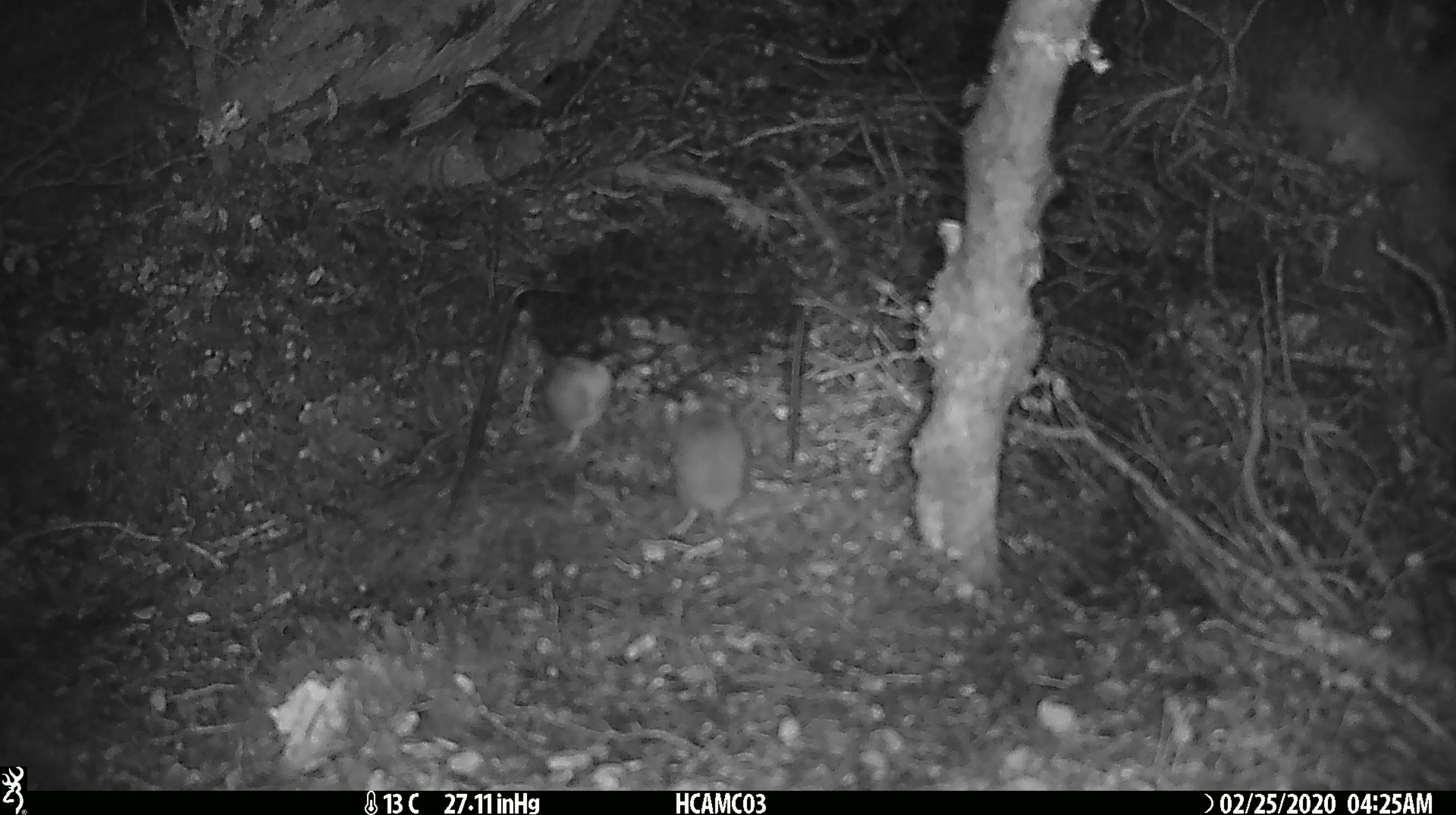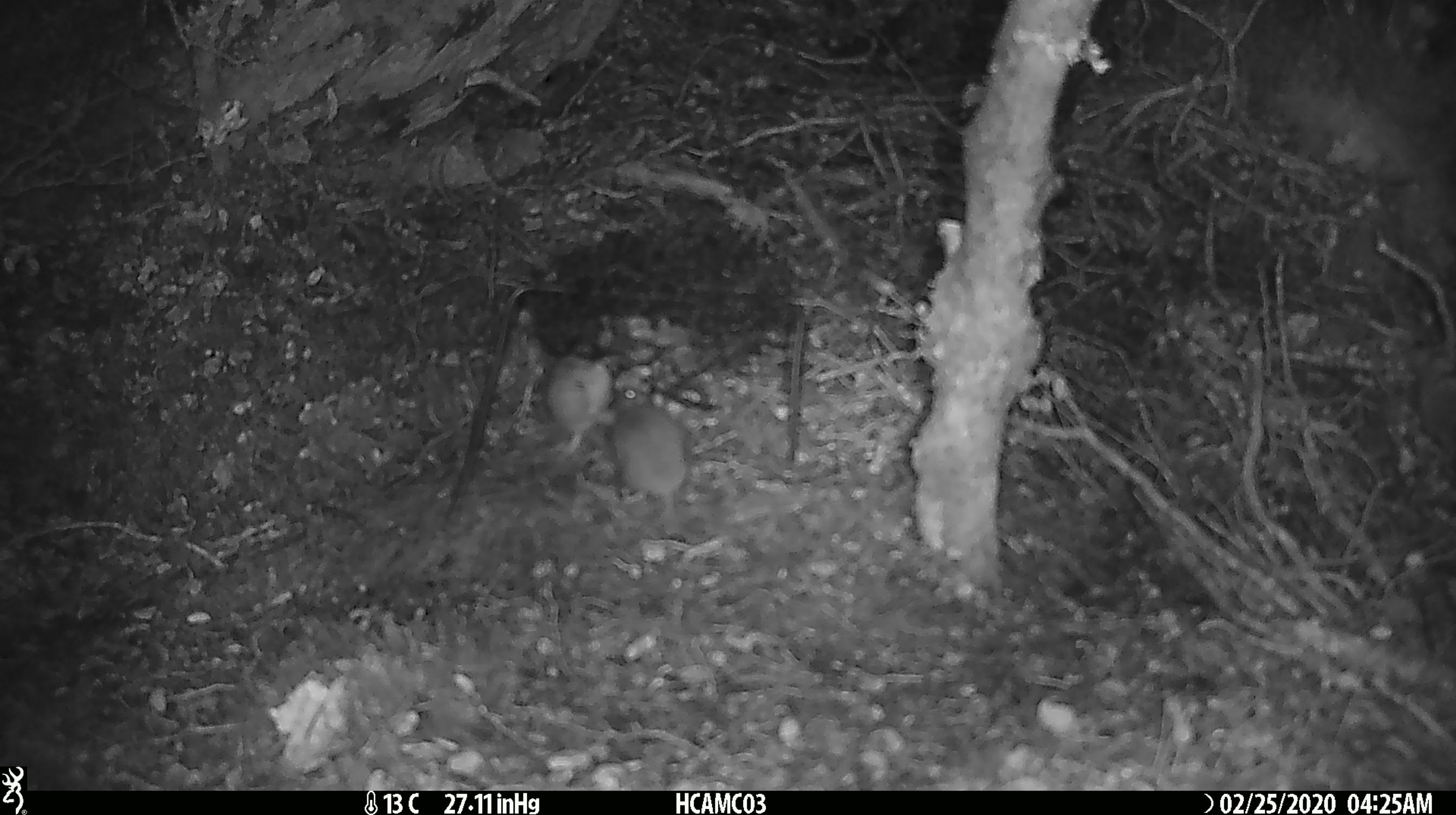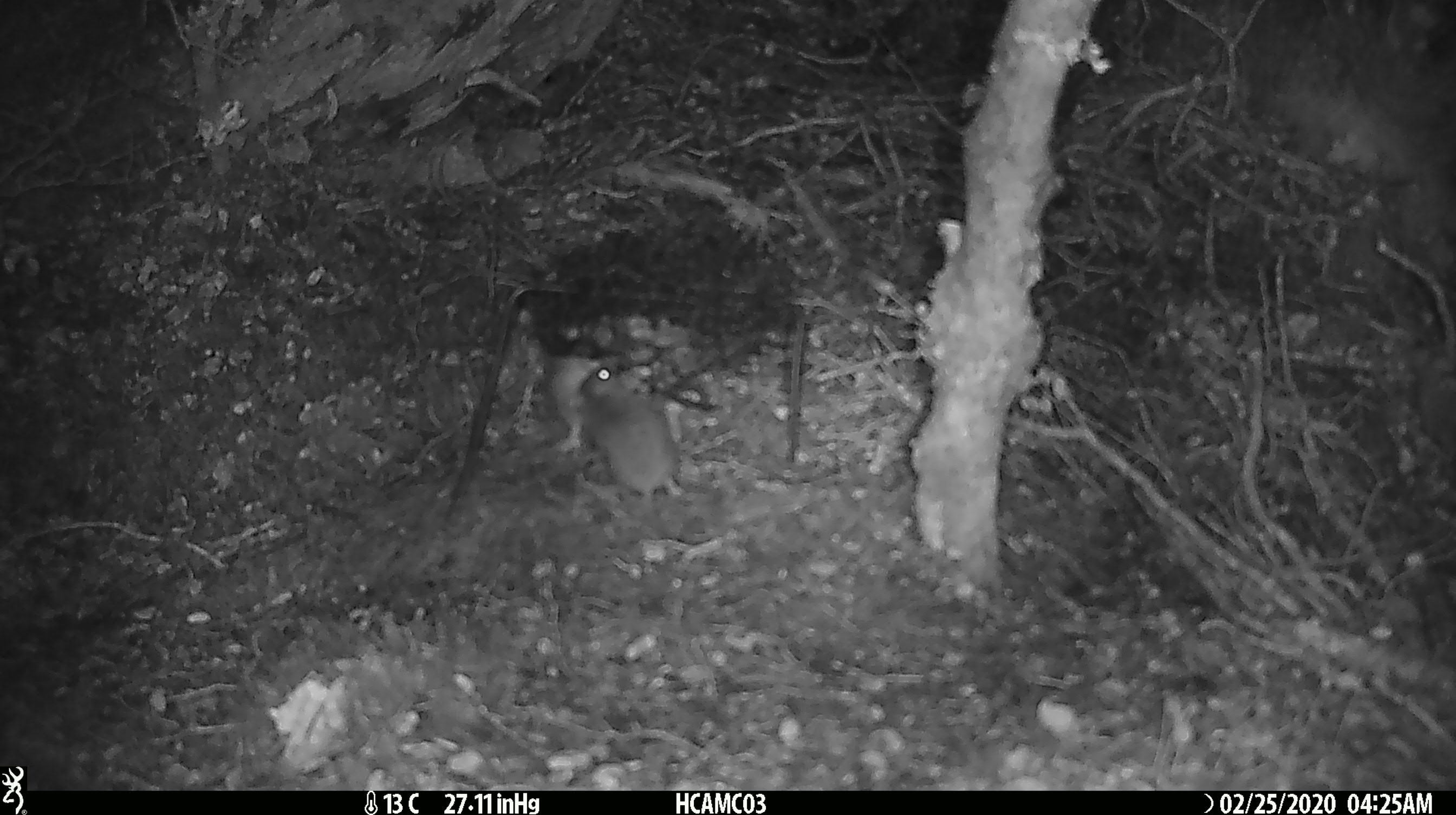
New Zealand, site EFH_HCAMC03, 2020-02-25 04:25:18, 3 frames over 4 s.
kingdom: Animalia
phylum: Chordata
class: Mammalia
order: Rodentia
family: Muridae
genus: Mus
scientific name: Mus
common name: mouse